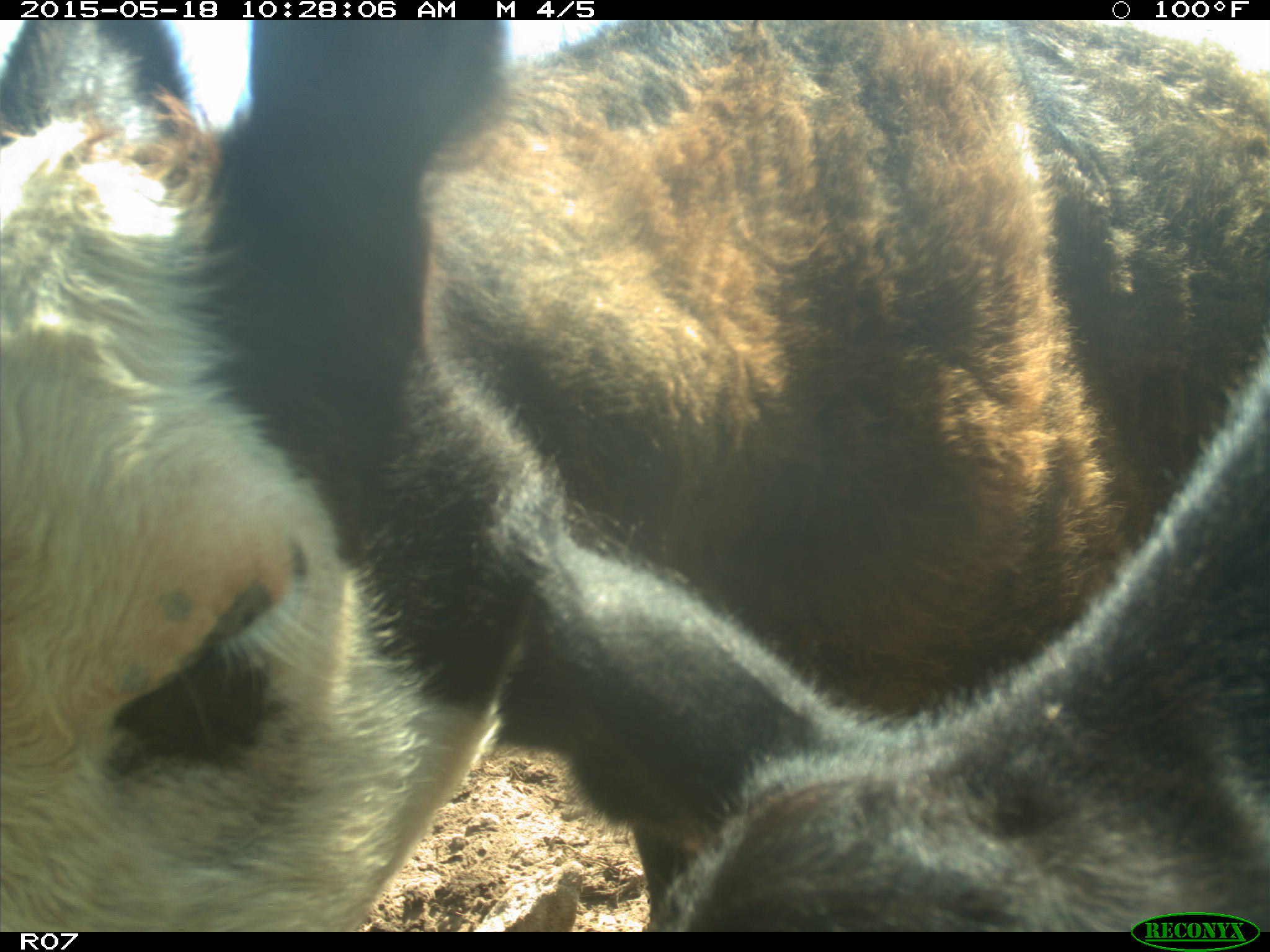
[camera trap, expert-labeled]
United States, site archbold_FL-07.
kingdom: Animalia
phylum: Chordata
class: Mammalia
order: Artiodactyla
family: Bovidae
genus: Bos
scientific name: Bos taurus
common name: domestic cow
Bos taurus (domestic cow).